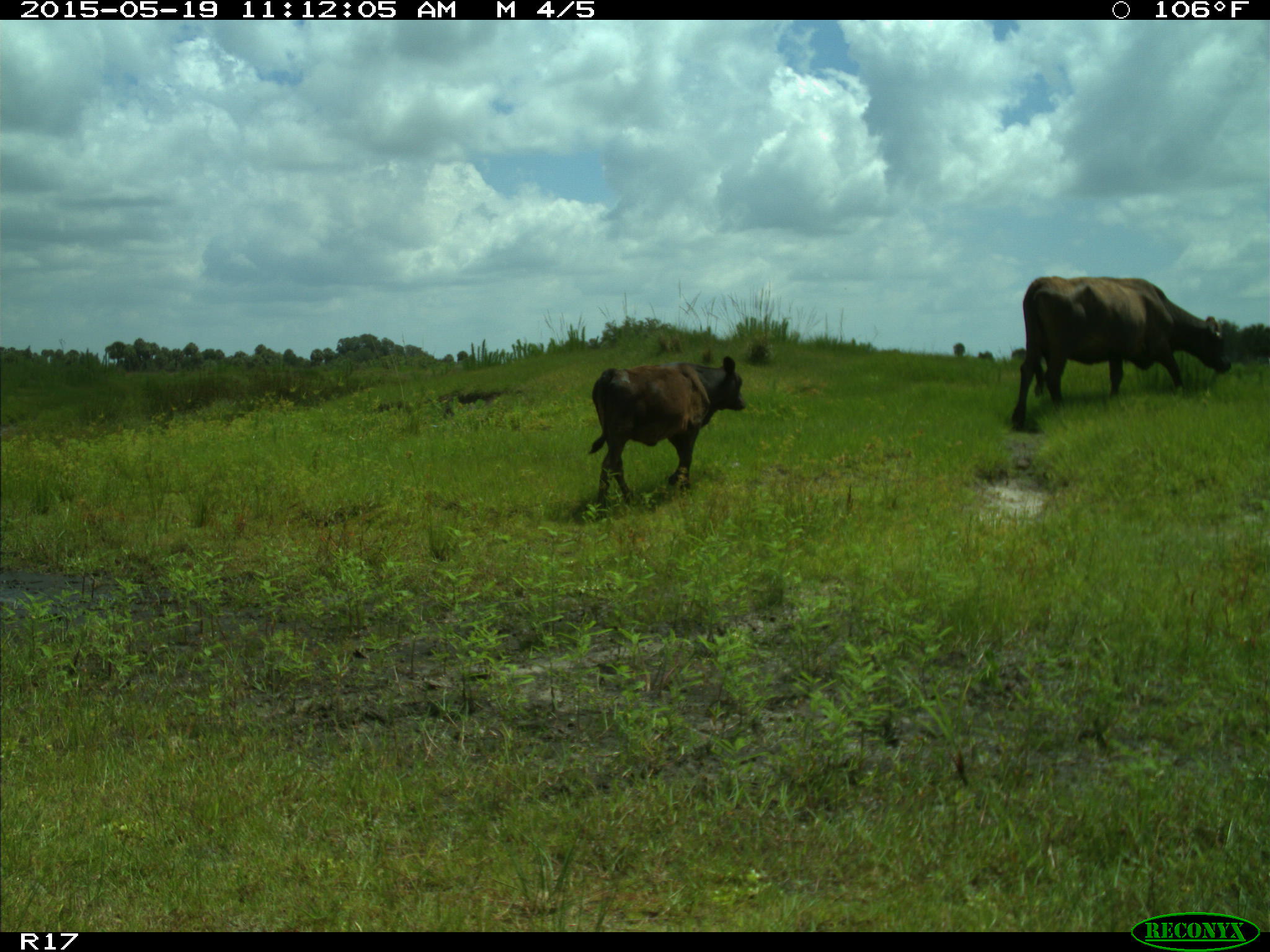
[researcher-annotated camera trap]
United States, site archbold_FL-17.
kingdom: Animalia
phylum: Chordata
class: Mammalia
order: Artiodactyla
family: Bovidae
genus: Bos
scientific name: Bos taurus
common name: domestic cow